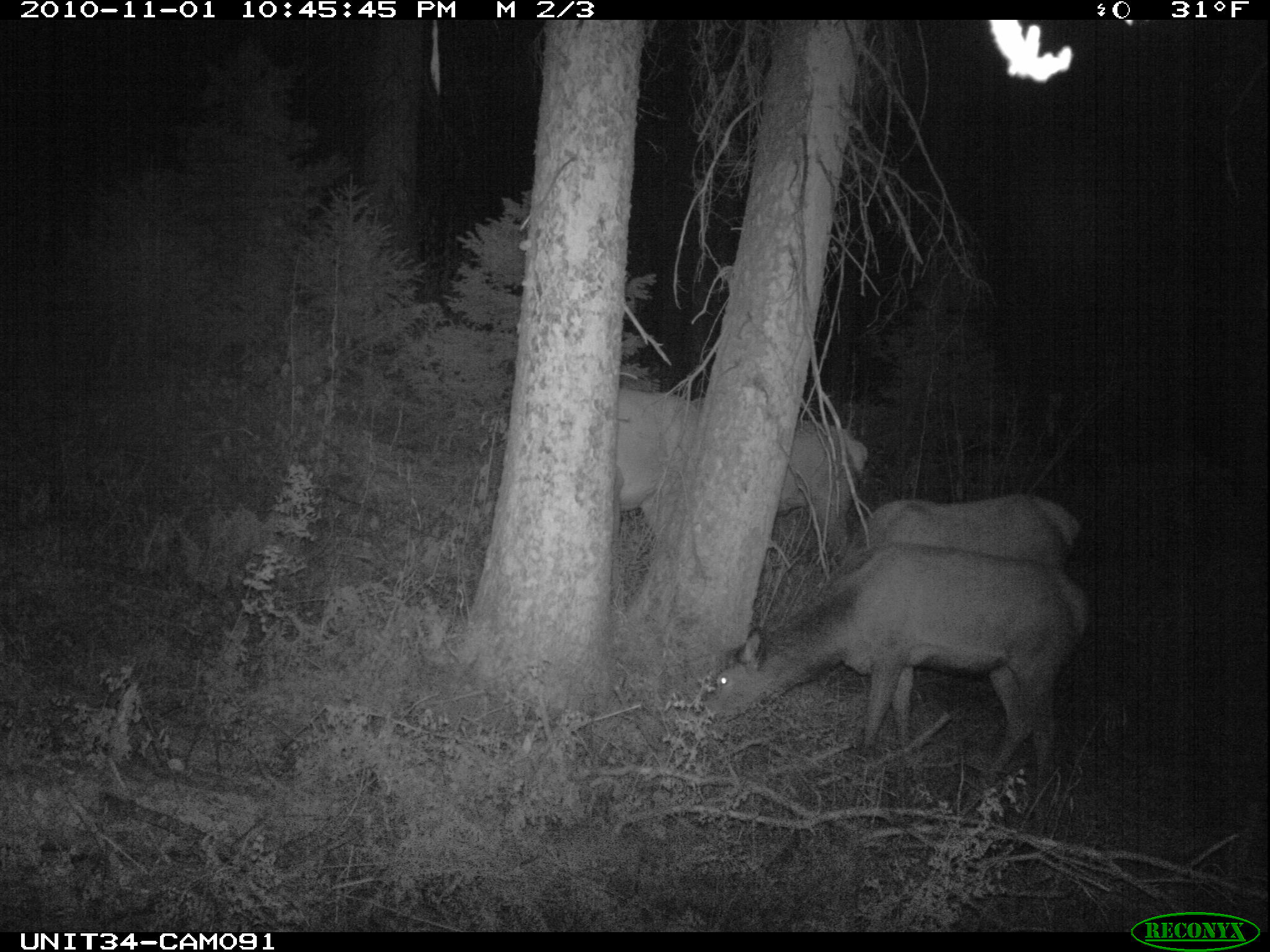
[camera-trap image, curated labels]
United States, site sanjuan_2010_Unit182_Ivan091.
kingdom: Animalia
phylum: Chordata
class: Mammalia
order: Artiodactyla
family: Cervidae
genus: Cervus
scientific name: Cervus elaphus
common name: red deer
Cervus elaphus (red deer).